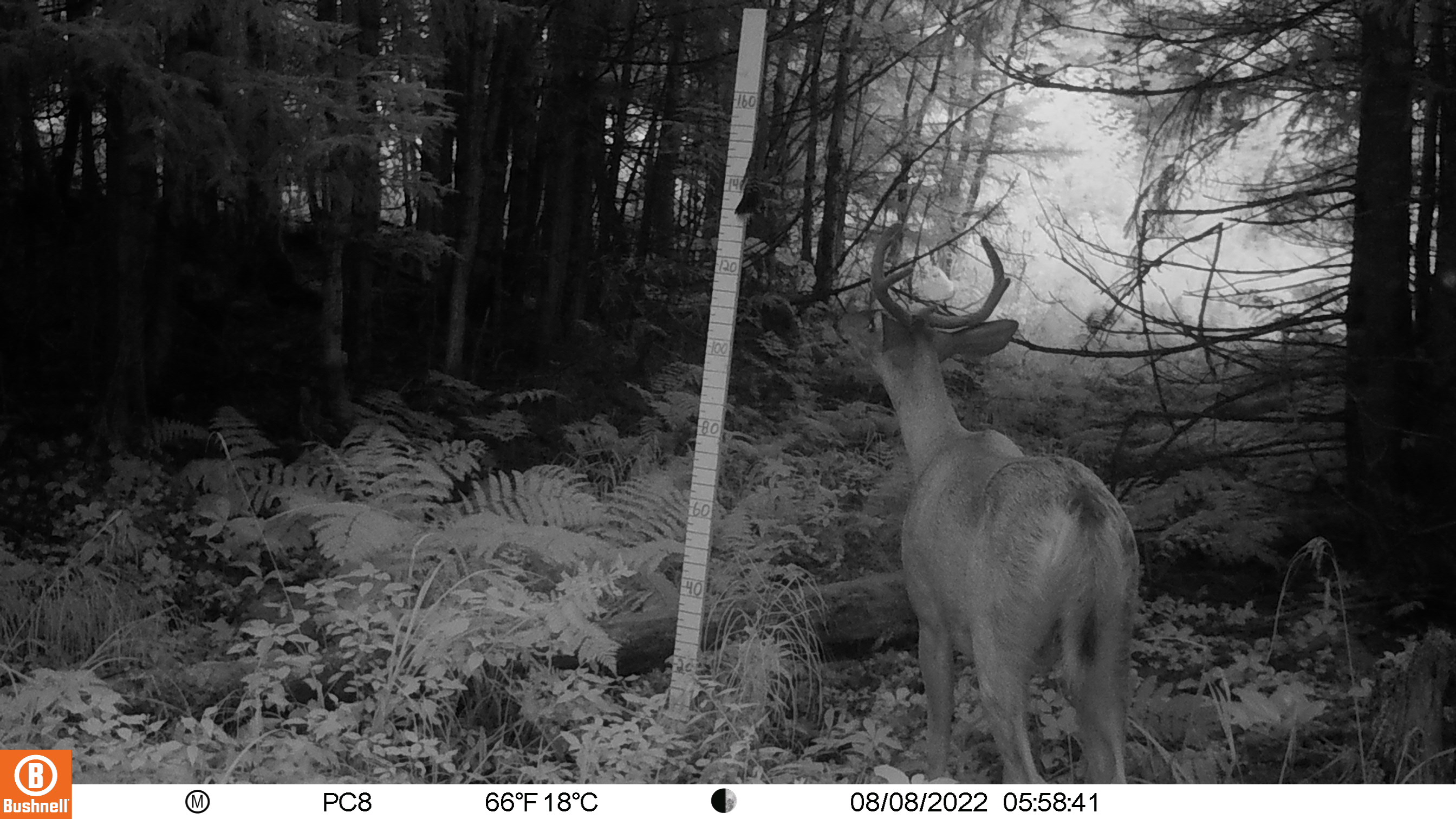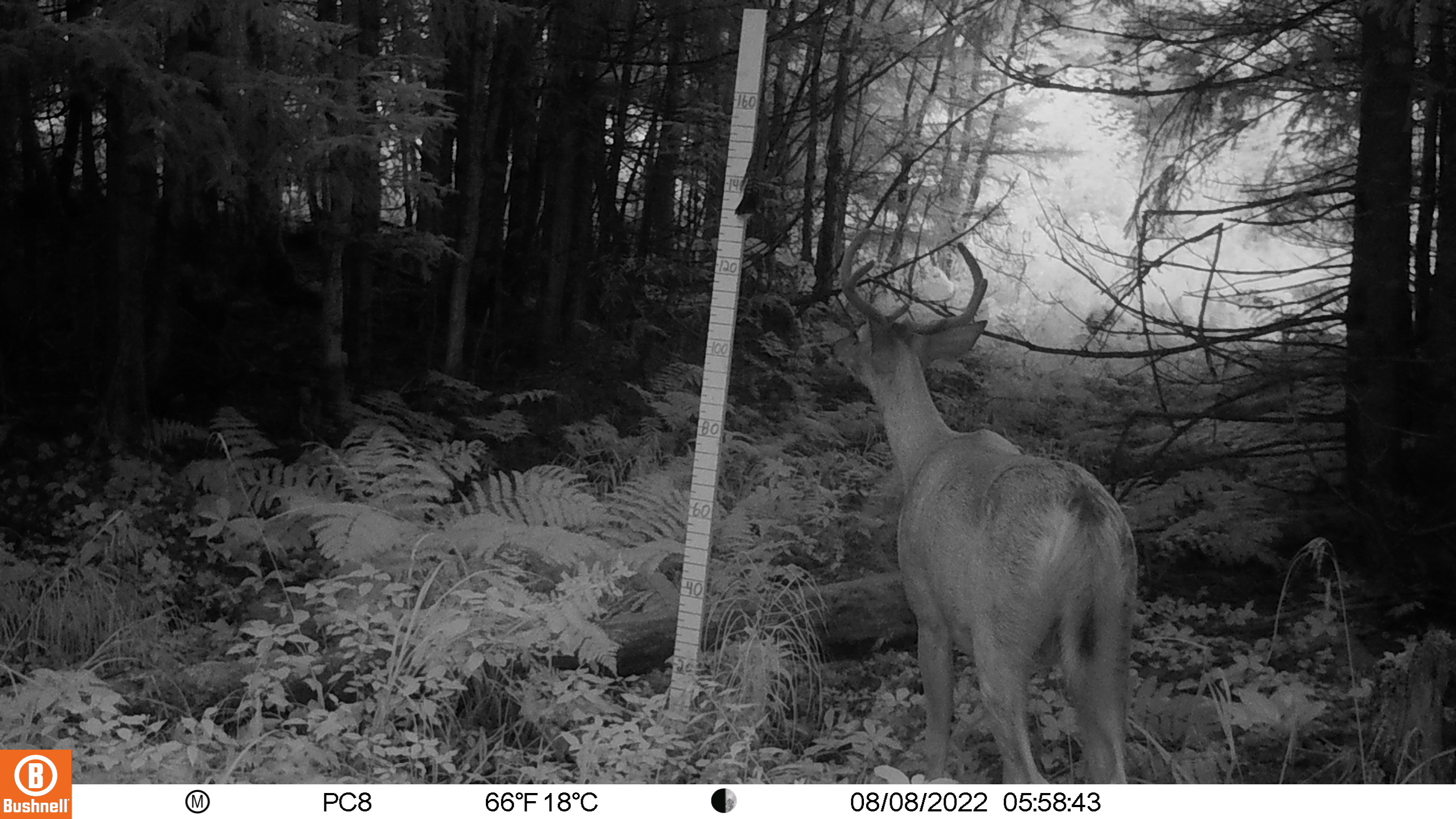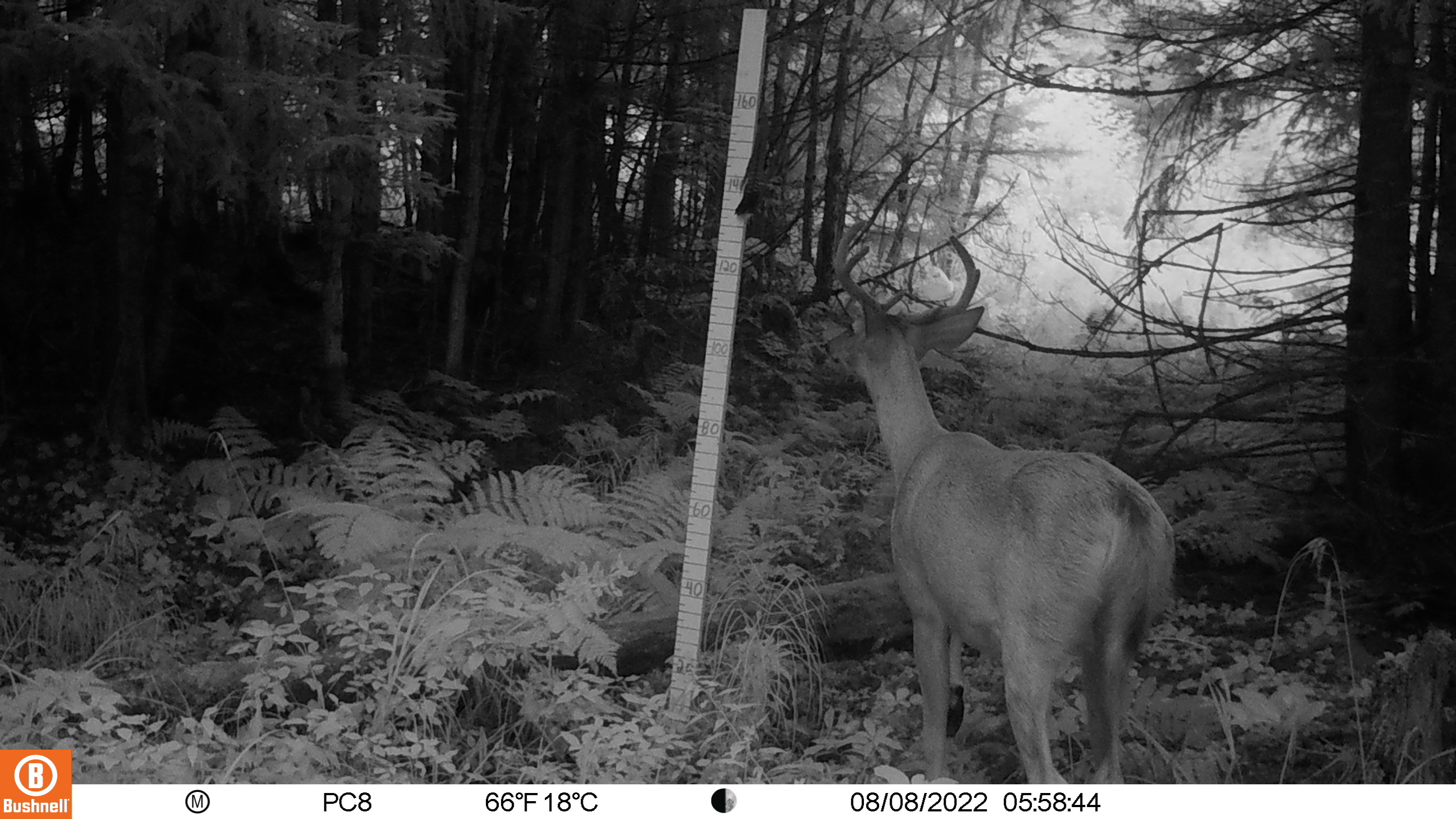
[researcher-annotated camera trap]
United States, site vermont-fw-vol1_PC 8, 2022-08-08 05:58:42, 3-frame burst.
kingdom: Animalia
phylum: Chordata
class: Mammalia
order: Artiodactyla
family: Cervidae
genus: Odocoileus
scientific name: Odocoileus virginianus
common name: white-tailed deer